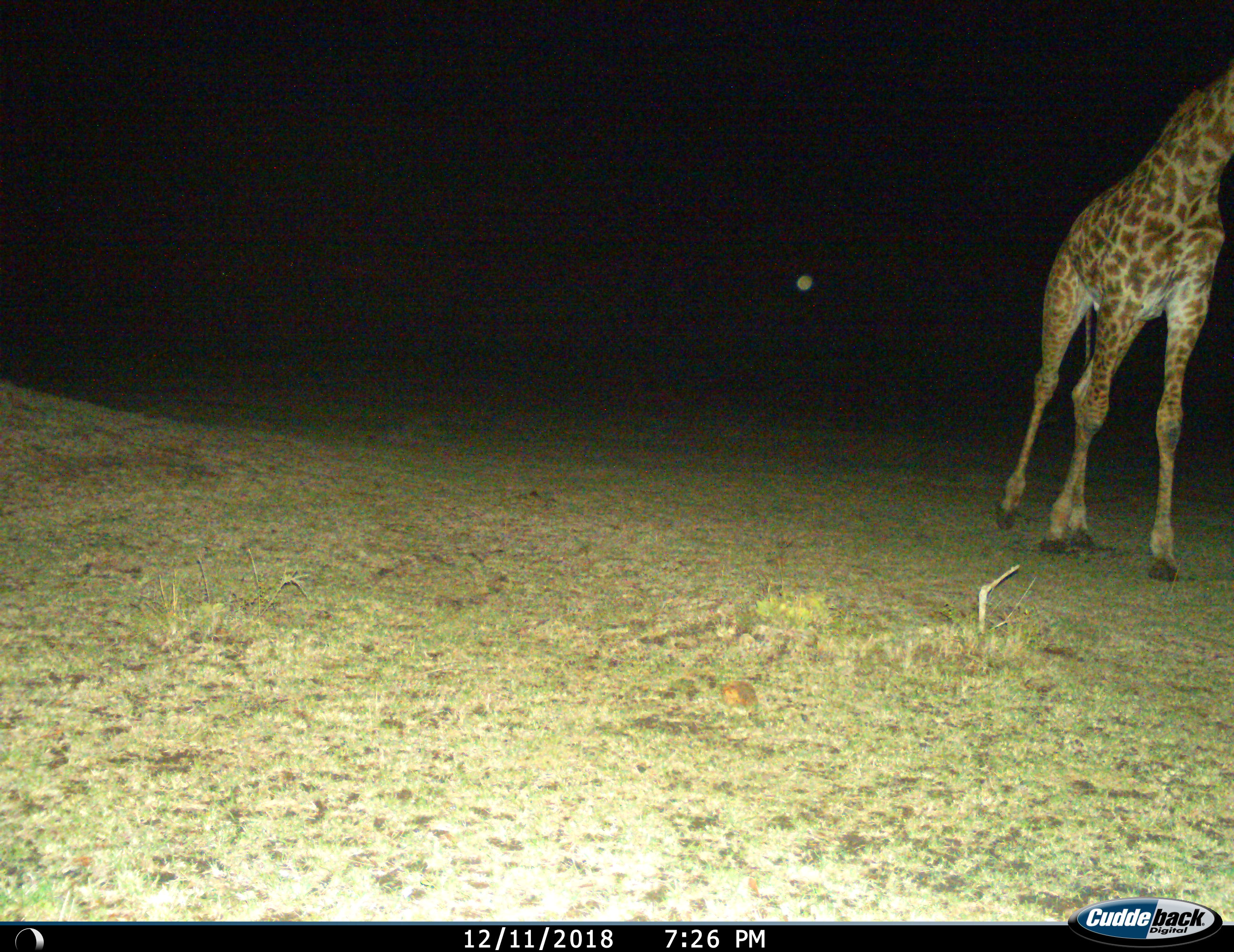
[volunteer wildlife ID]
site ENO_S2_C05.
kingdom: Animalia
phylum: Chordata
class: Mammalia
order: Artiodactyla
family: Giraffidae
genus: Giraffa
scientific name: Giraffa camelopardalis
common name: giraffe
Giraffe (Giraffa camelopardalis), count 1. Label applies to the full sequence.